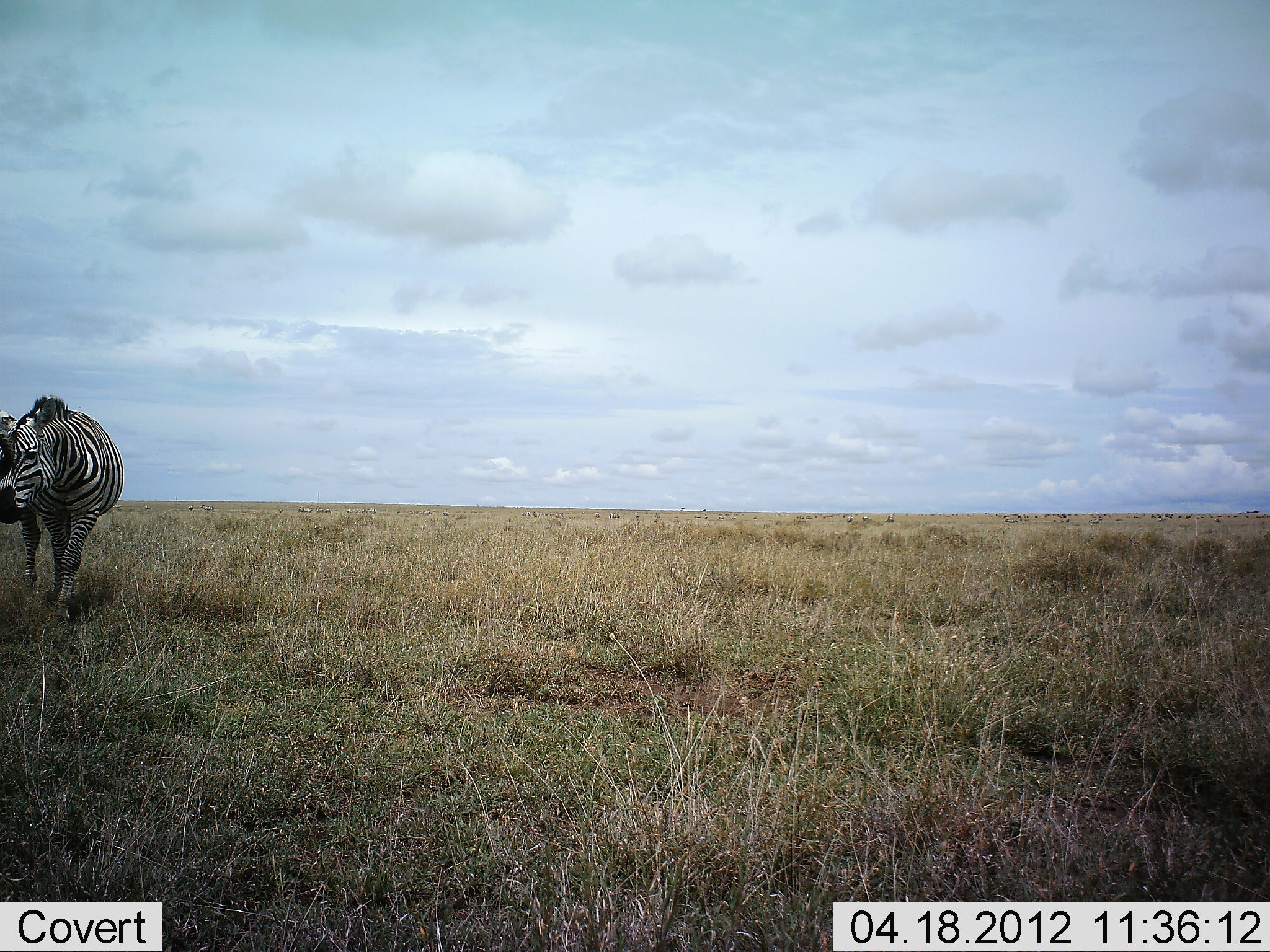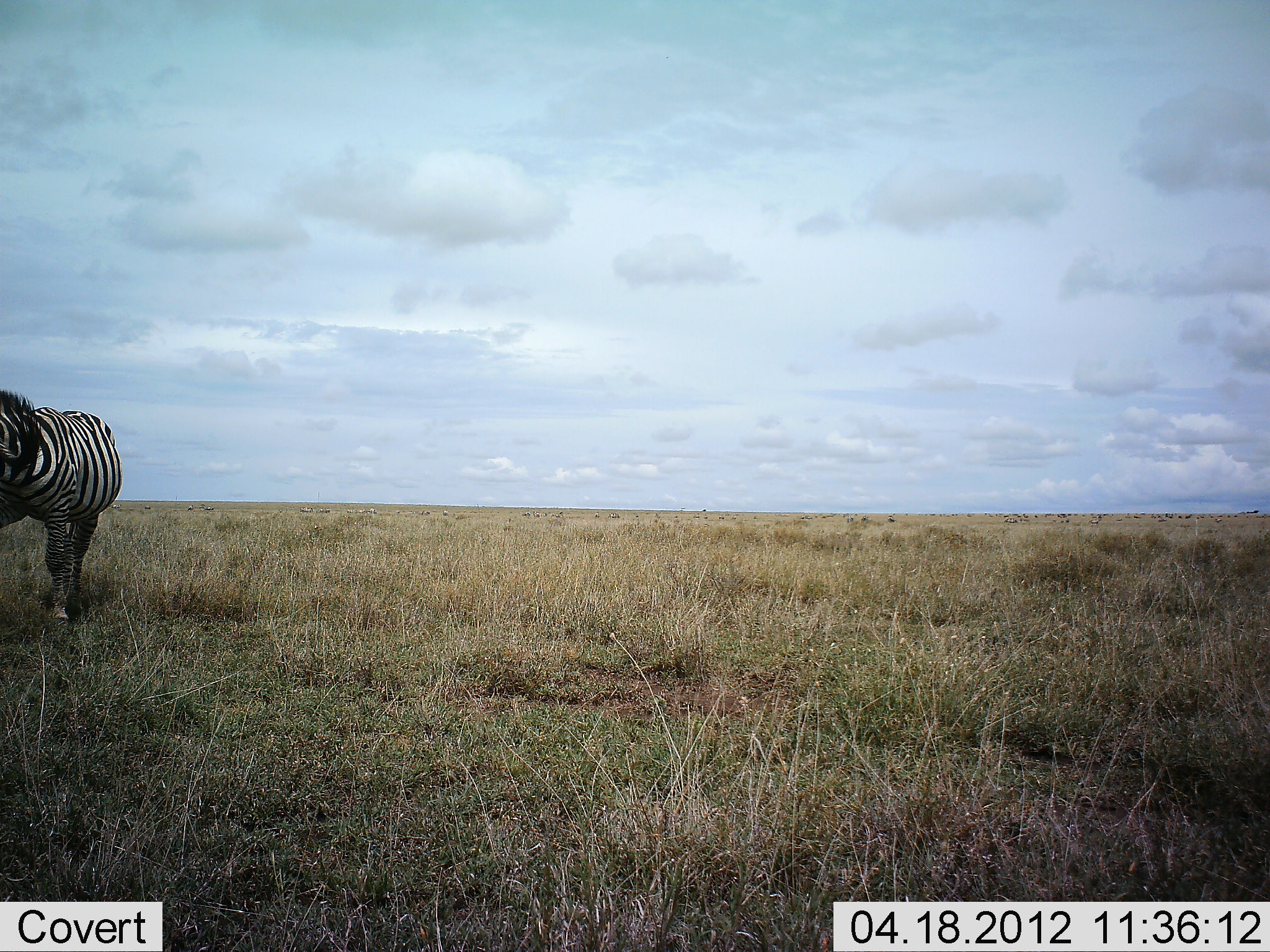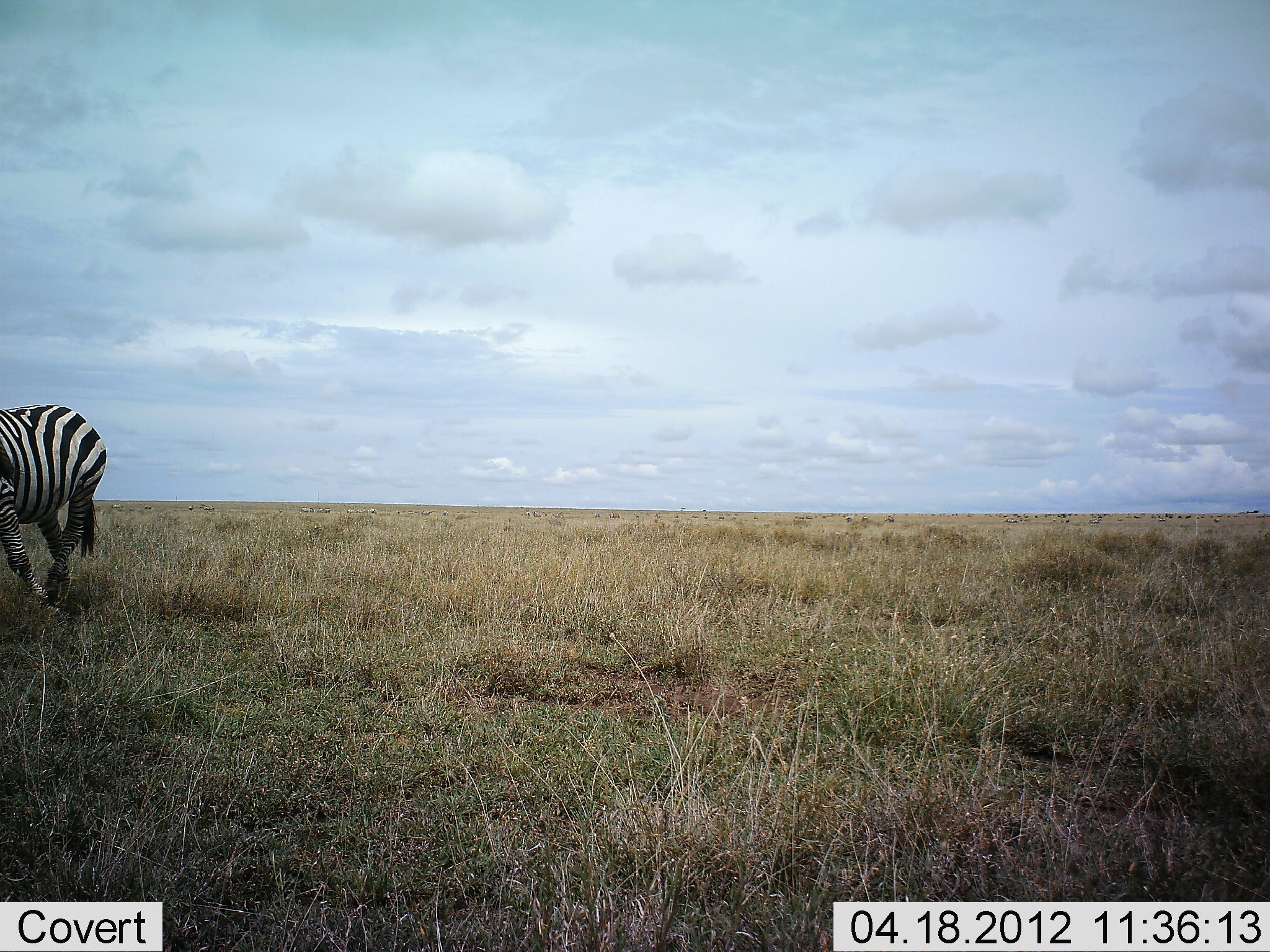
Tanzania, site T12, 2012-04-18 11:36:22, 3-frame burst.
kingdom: Animalia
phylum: Chordata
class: Mammalia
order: Perissodactyla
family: Equidae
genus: Equus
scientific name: Equus quagga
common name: plains zebra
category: zebra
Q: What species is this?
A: Zebra (plains zebra) (Equus quagga).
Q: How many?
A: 1.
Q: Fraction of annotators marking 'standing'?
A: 27%.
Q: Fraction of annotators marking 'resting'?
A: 0%.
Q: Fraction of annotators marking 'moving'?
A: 73%.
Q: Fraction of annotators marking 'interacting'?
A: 2%.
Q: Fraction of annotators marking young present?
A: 0%.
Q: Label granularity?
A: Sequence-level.